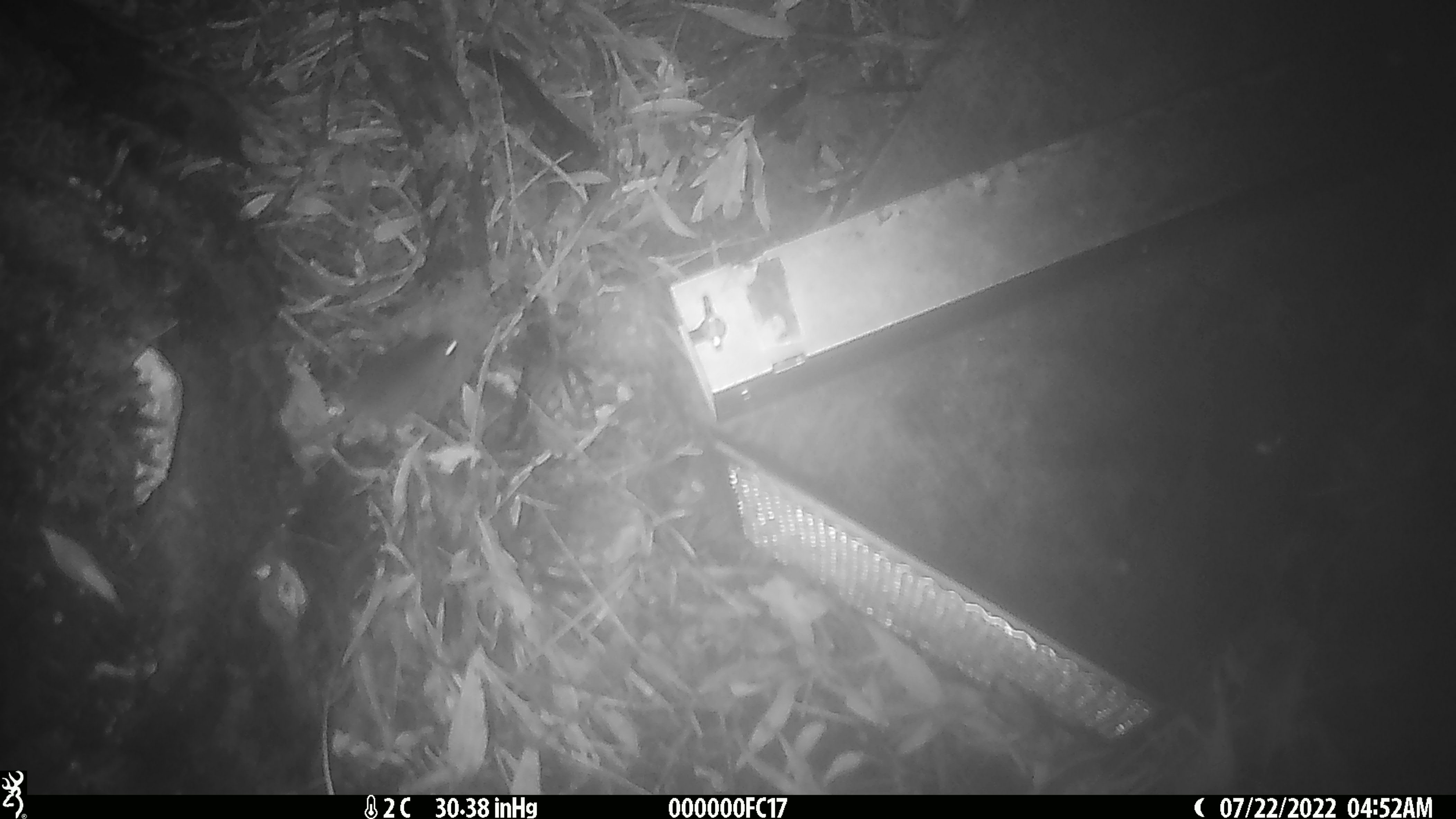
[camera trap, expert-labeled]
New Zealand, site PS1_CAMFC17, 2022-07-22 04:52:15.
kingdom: Animalia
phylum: Chordata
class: Mammalia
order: Rodentia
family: Muridae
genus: Mus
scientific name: Mus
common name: mouse